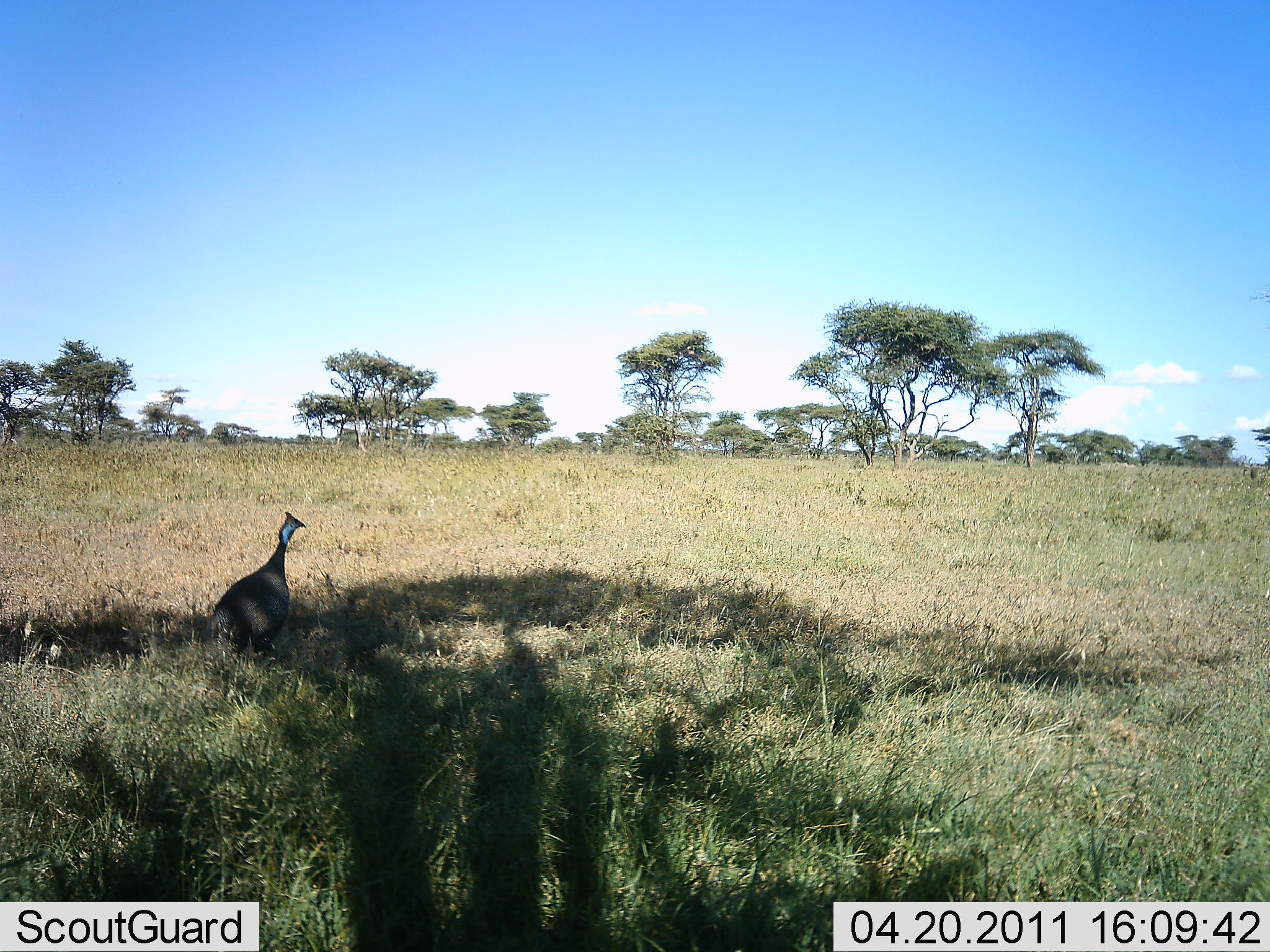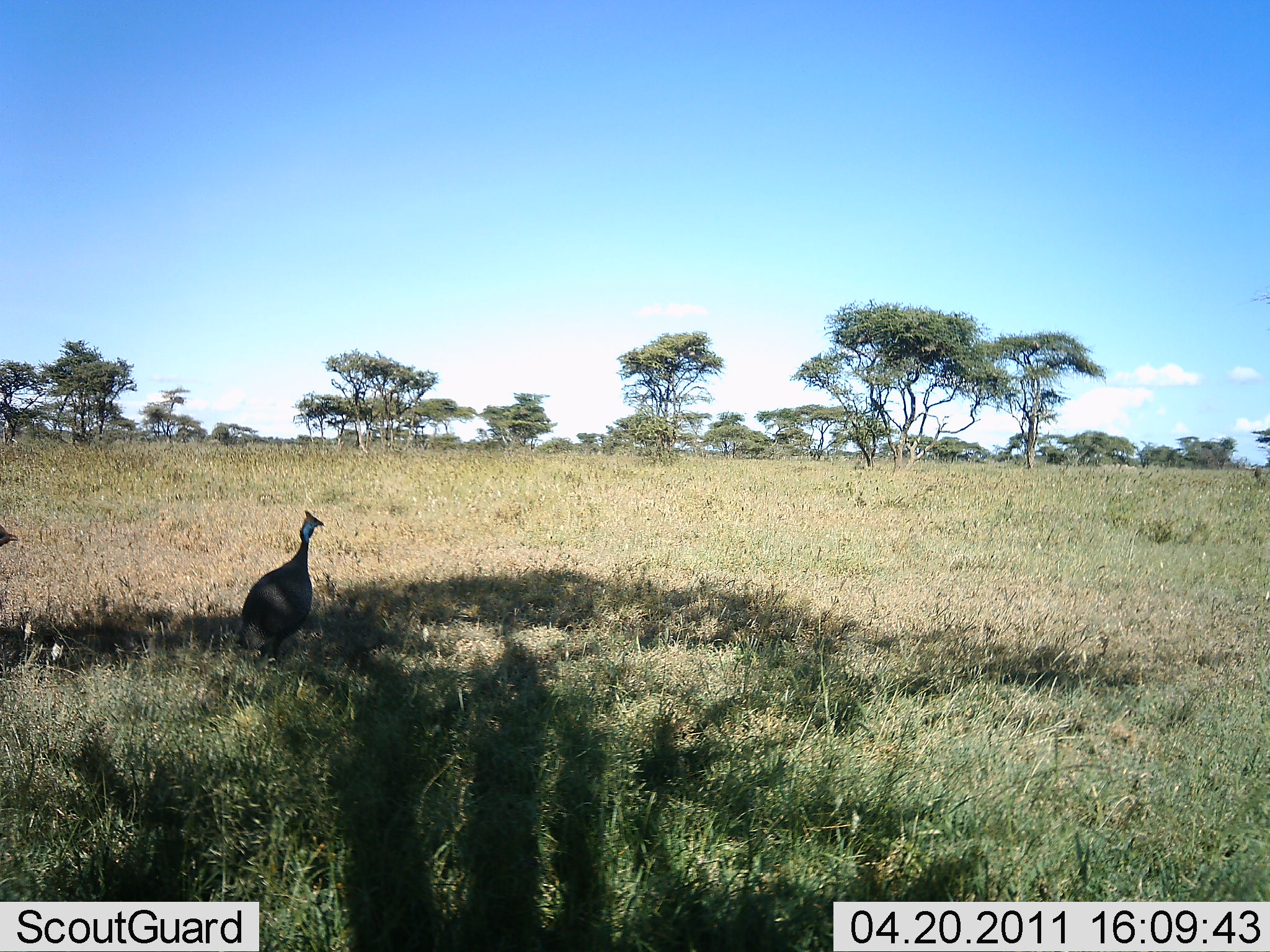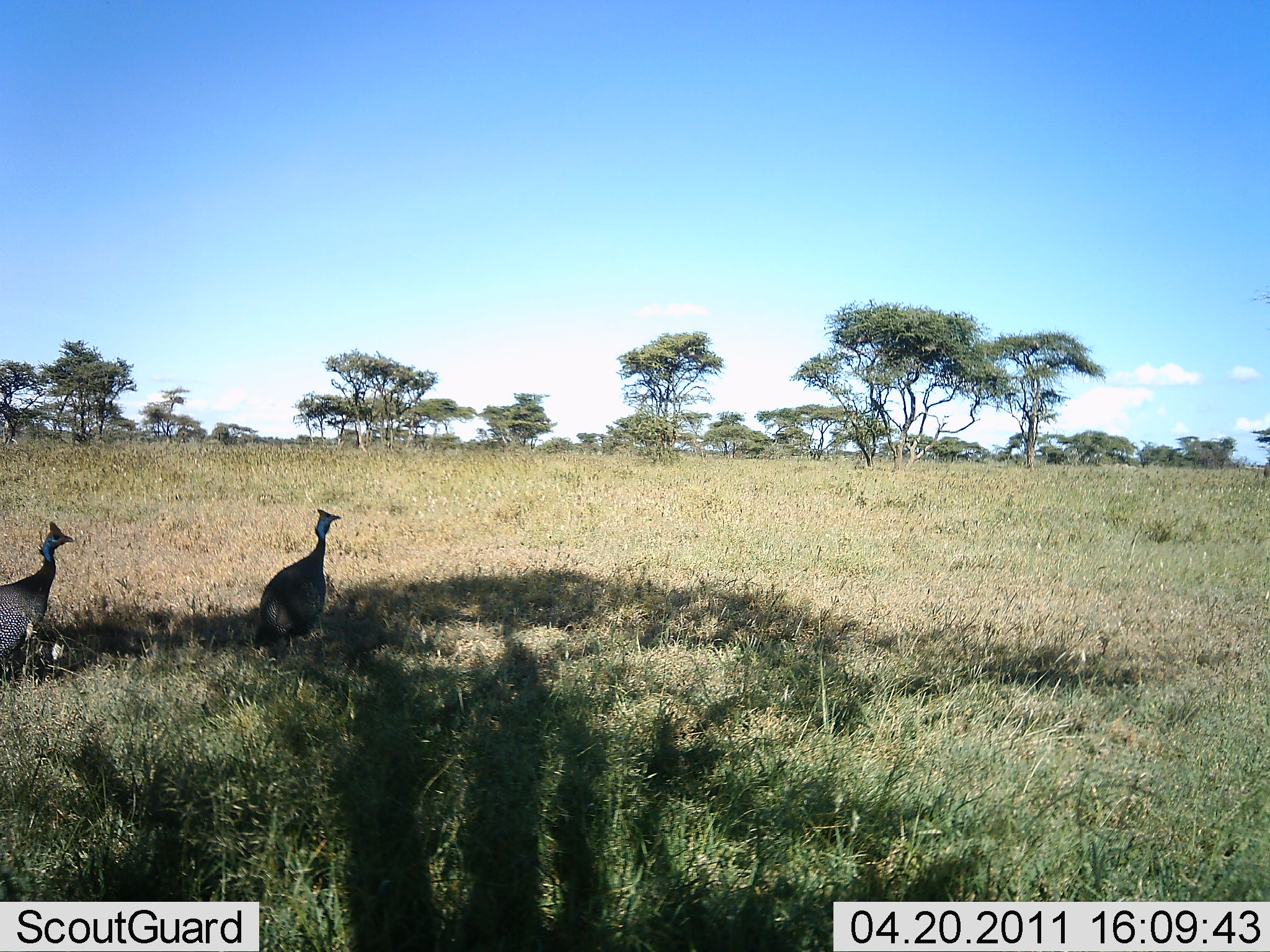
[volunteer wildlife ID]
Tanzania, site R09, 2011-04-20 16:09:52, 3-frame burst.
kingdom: Animalia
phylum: Chordata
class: Aves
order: Galliformes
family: Numididae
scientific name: Numididae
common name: guinea fowl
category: guineafowl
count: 2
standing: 15%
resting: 0%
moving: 85%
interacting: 0%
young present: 0%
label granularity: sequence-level